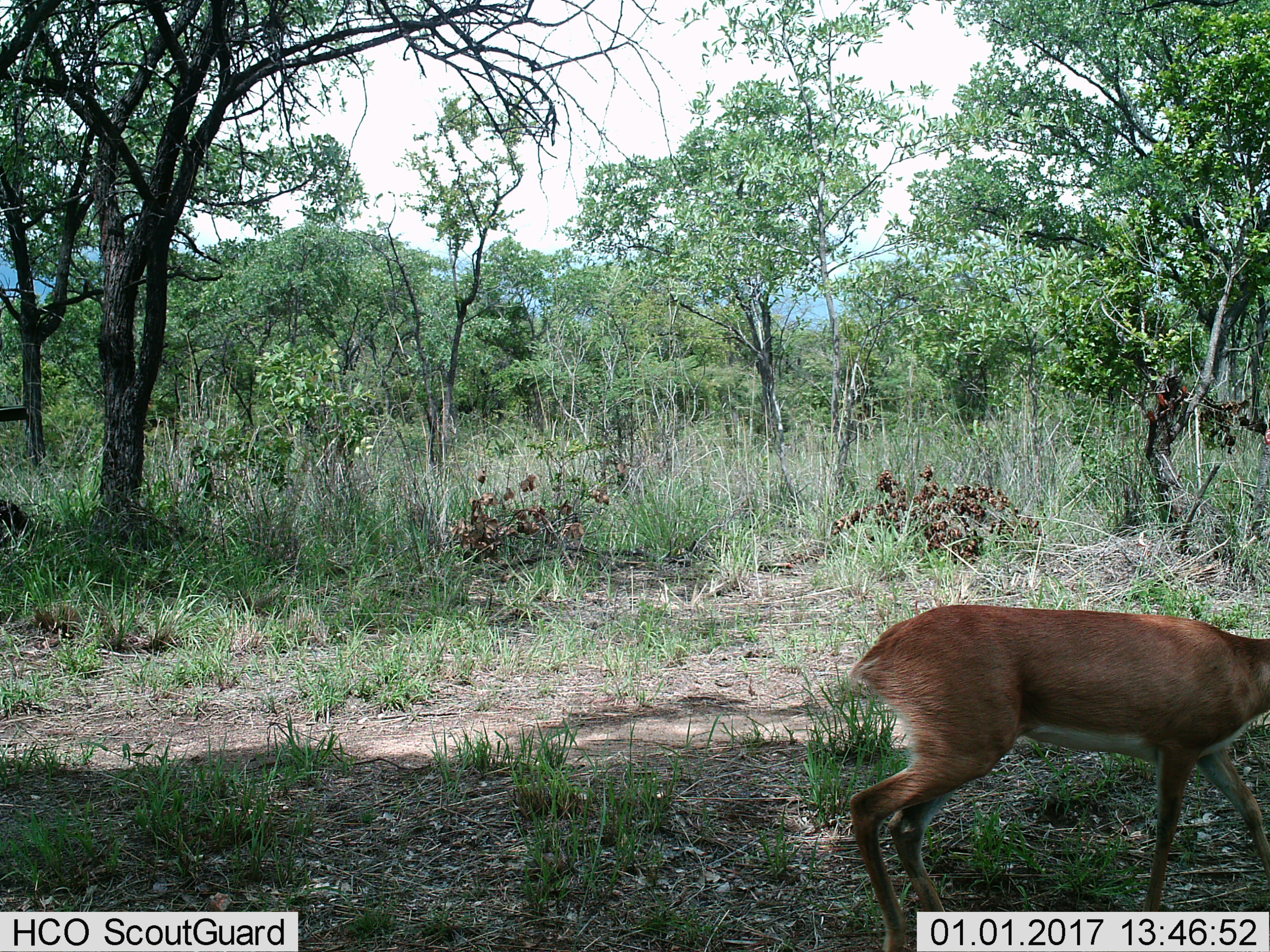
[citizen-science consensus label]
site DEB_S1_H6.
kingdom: Animalia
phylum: Chordata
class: Mammalia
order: Artiodactyla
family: Bovidae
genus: Sylvicapra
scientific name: Sylvicapra grimmia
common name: common duiker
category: duikercommongrey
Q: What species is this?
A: Duikercommongrey (common duiker) (Sylvicapra grimmia).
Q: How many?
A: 1.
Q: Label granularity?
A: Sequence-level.